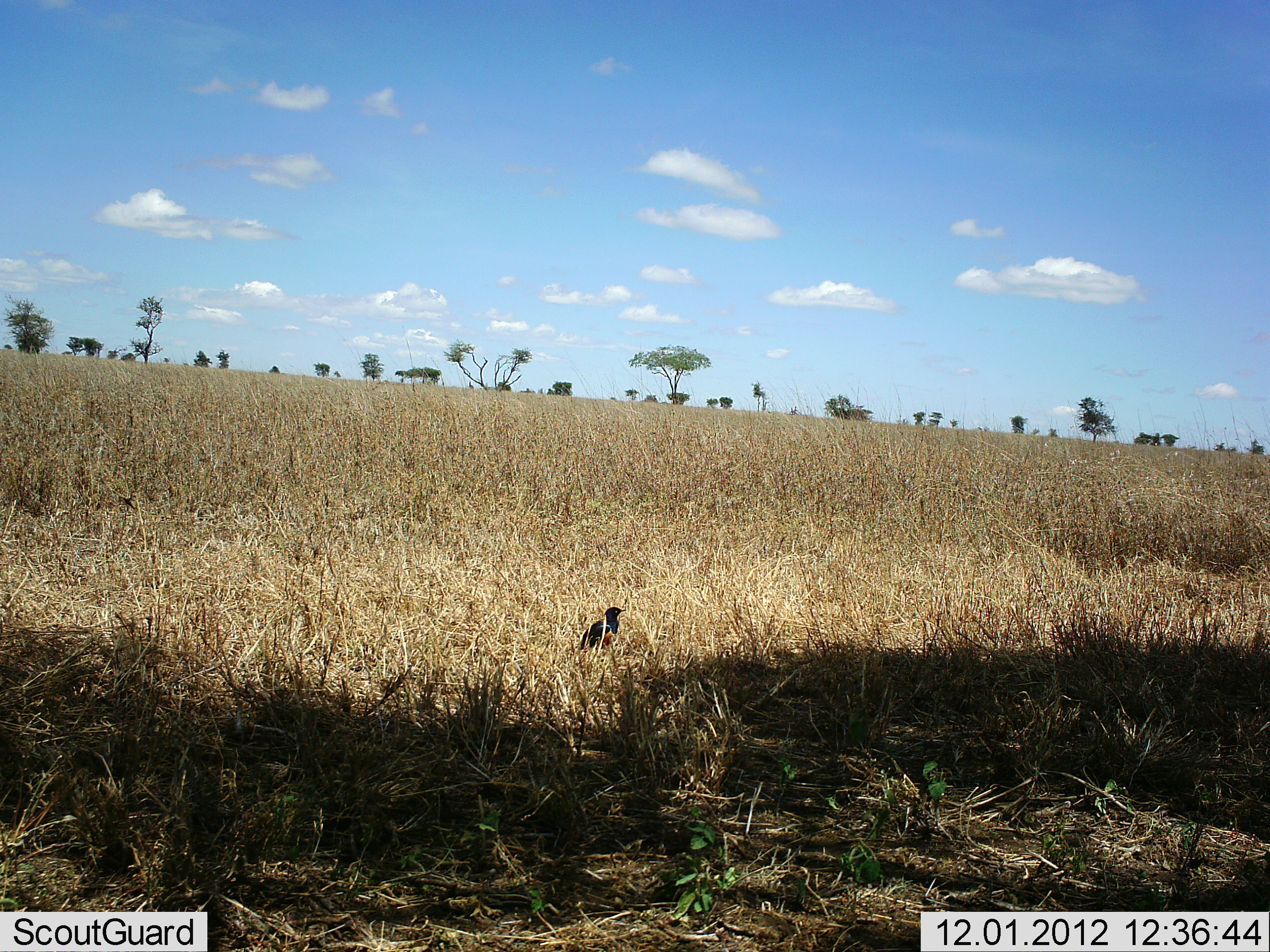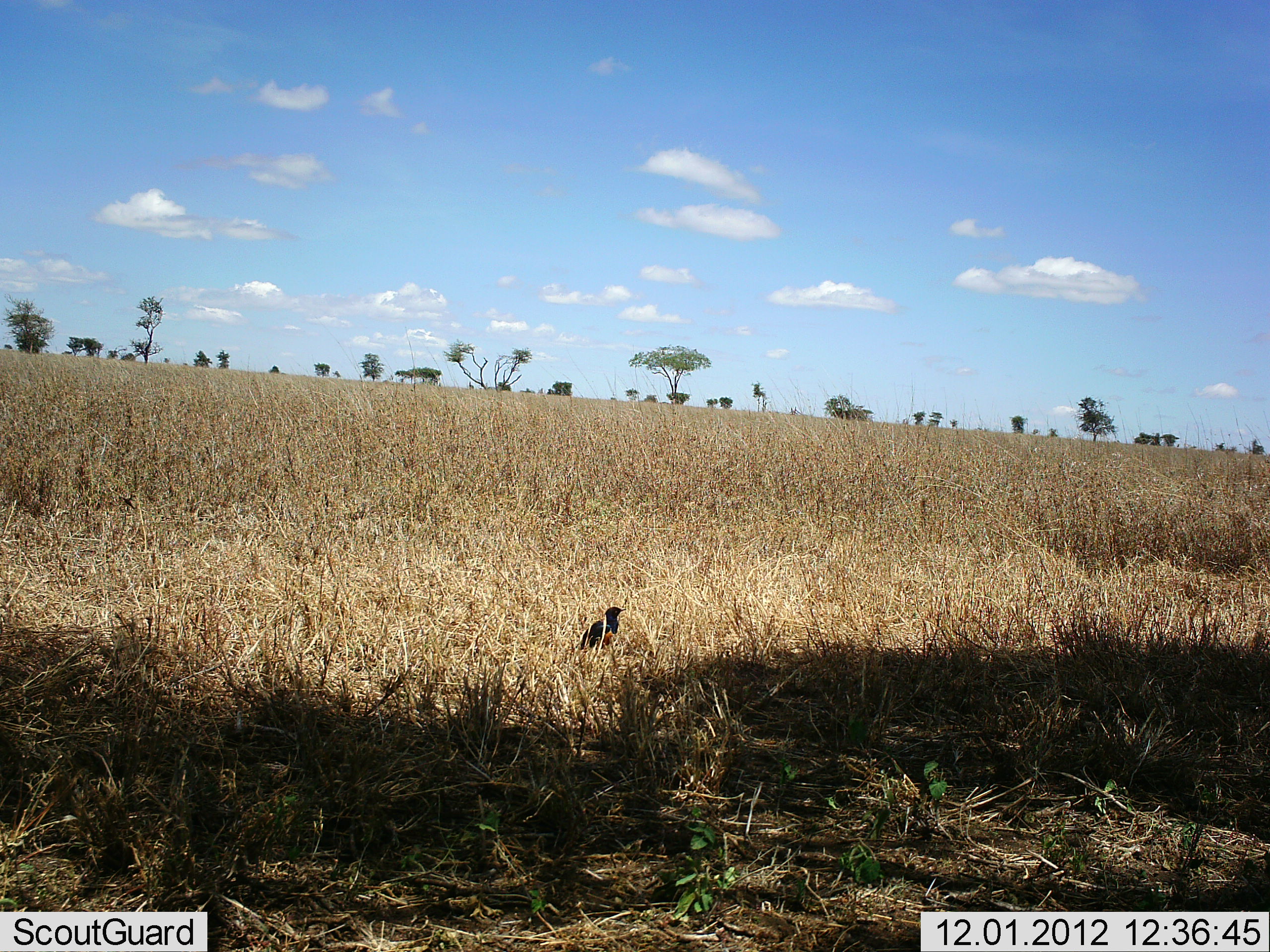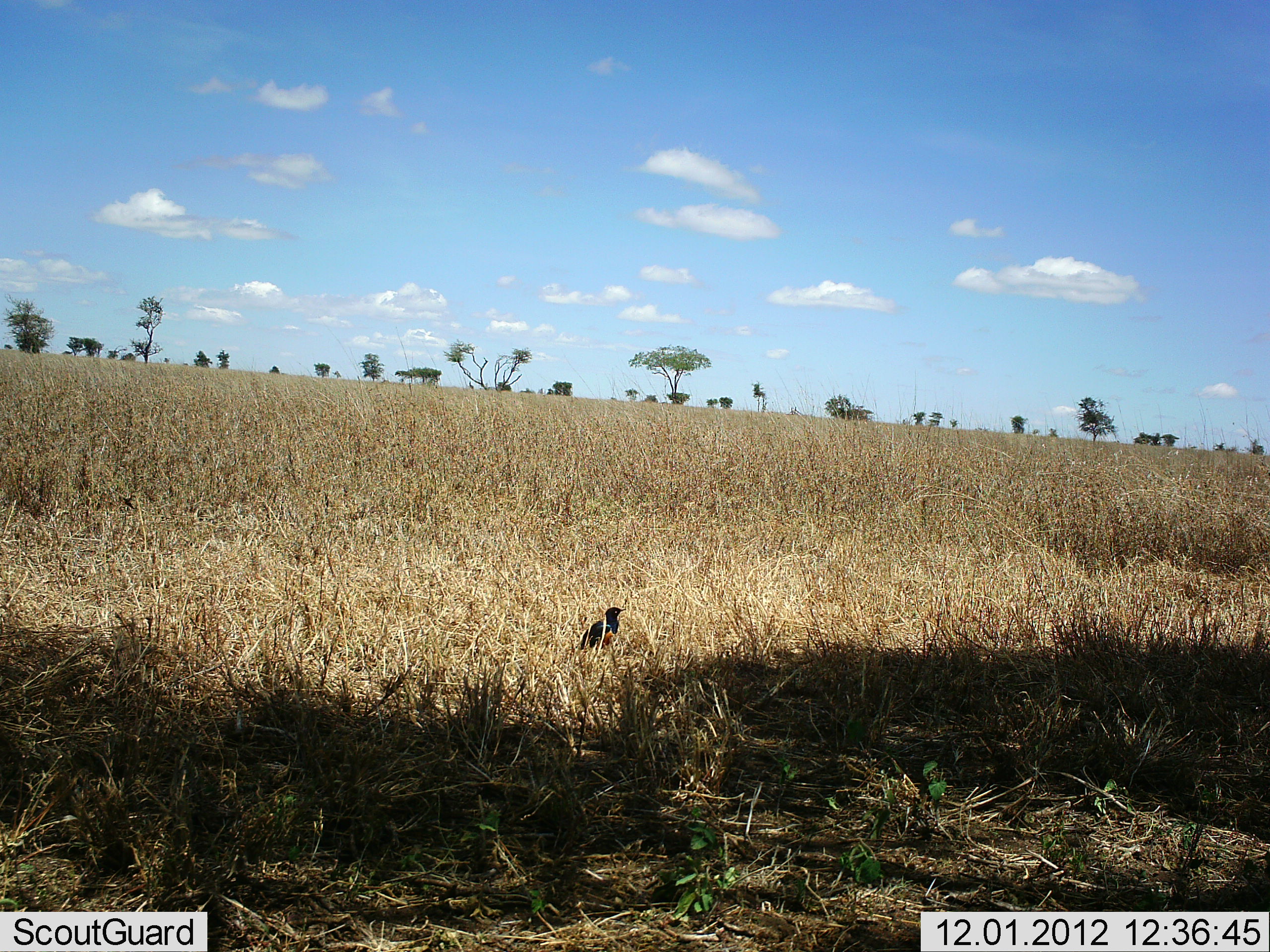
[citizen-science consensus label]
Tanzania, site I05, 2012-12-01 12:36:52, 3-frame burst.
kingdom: Animalia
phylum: Chordata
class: Aves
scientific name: Aves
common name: bird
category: otherbird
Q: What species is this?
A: Otherbird (bird) (Aves).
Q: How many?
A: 1.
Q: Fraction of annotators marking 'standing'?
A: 78%.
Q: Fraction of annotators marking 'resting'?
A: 19%.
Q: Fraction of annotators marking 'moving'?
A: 3%.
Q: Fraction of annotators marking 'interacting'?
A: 0%.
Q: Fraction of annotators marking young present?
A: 0%.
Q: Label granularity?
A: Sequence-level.